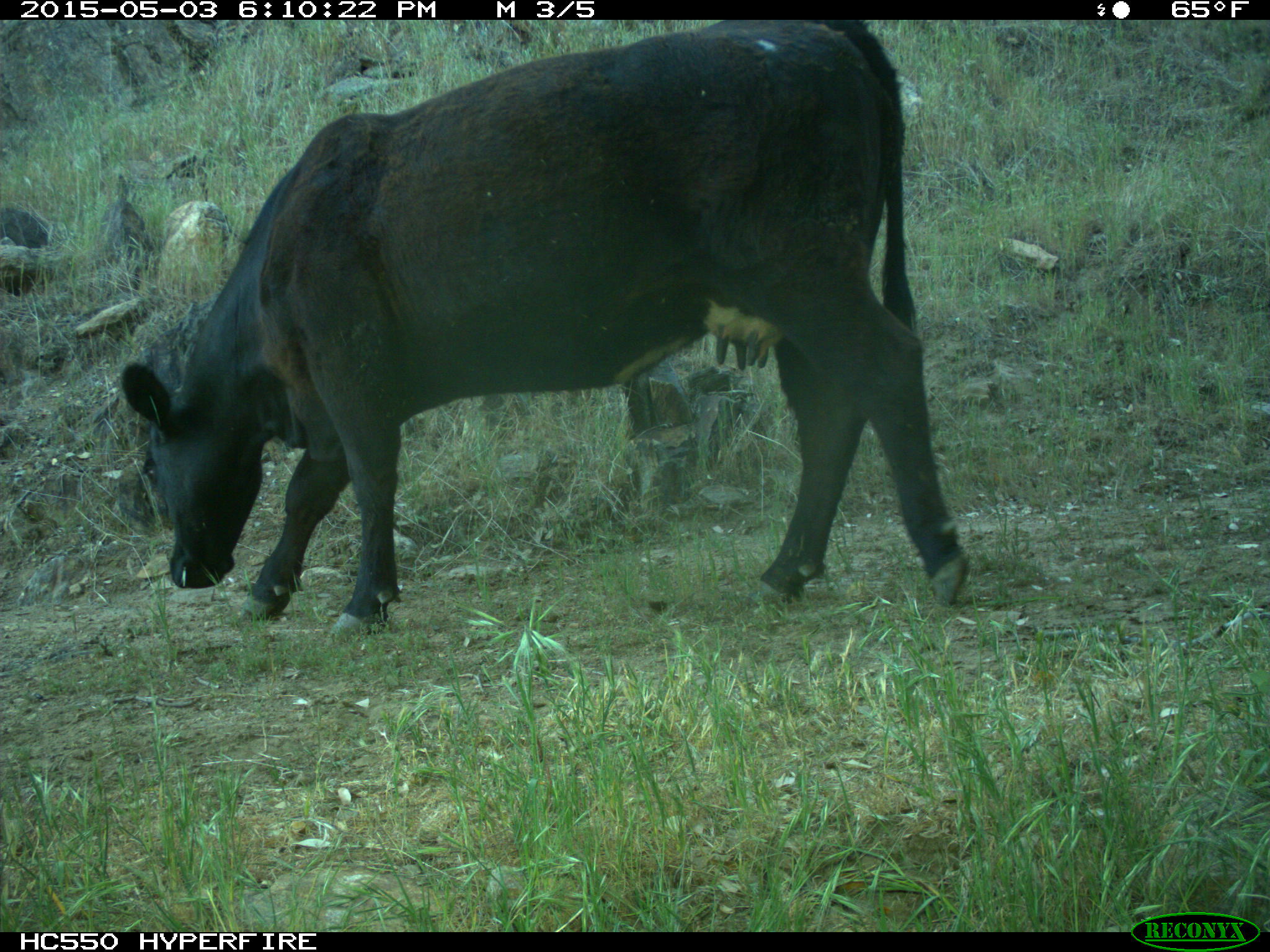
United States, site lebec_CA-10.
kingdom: Animalia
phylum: Chordata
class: Mammalia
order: Artiodactyla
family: Bovidae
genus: Bos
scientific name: Bos taurus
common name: domestic cow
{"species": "Bos taurus (domestic cow)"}